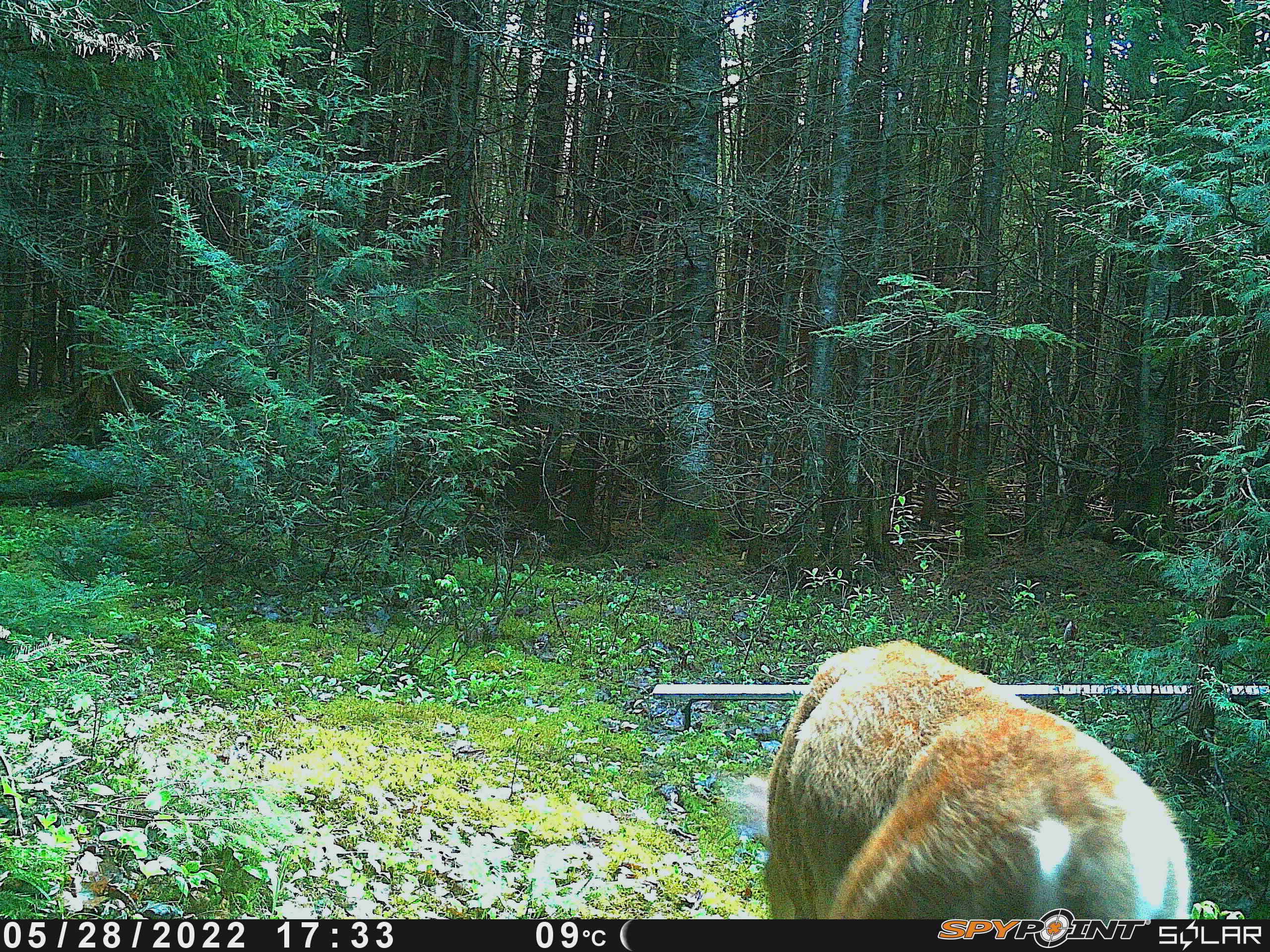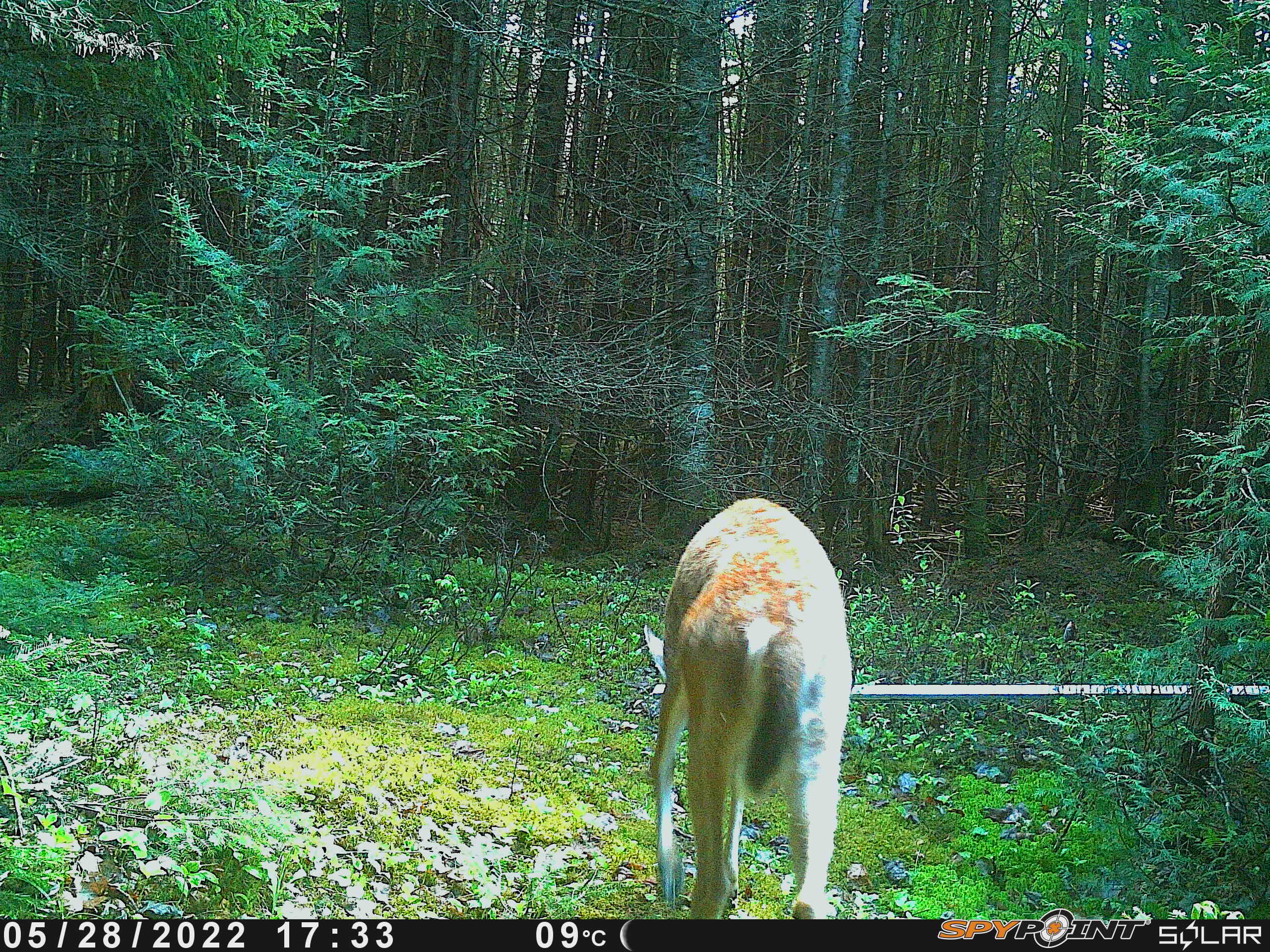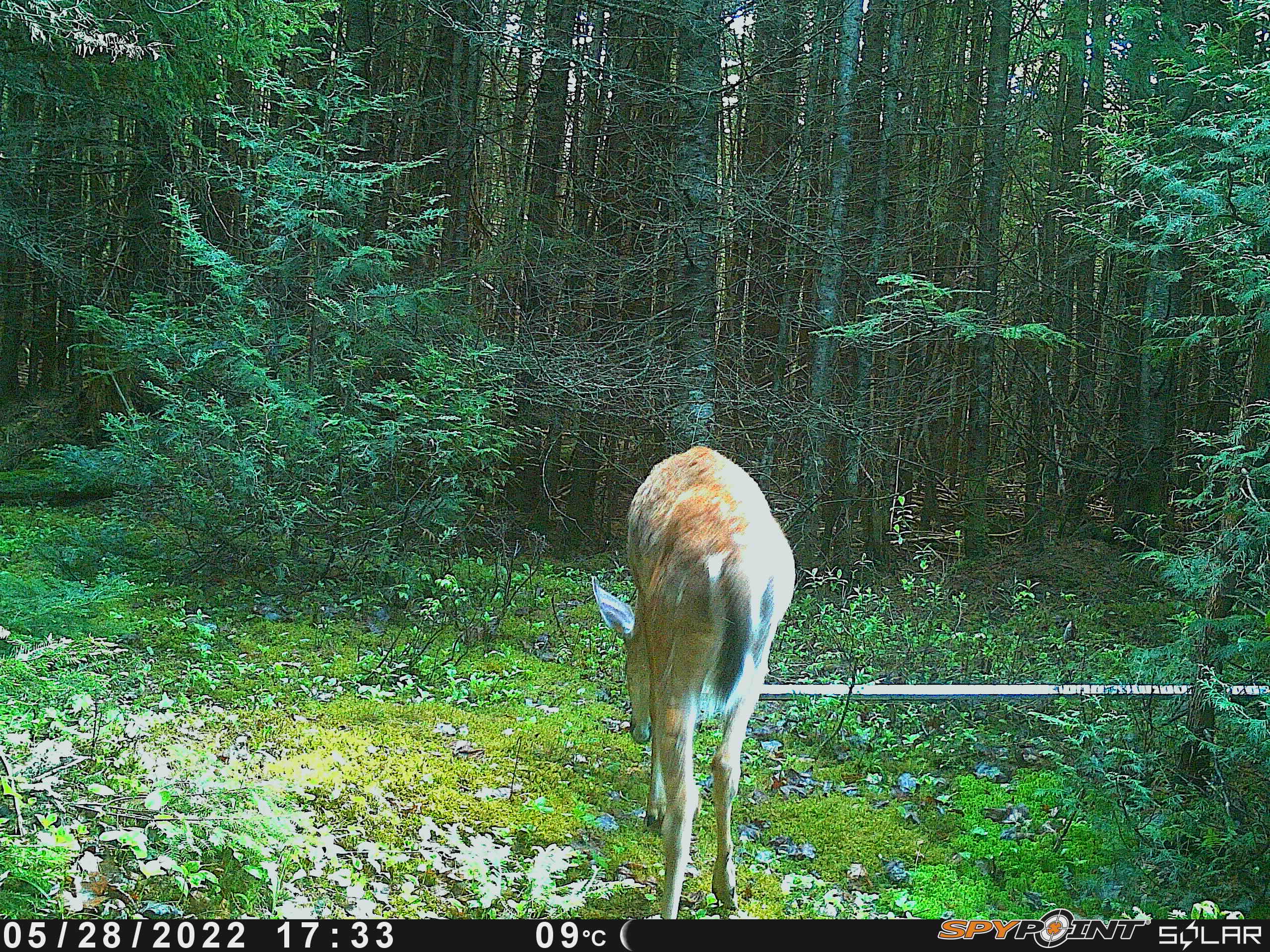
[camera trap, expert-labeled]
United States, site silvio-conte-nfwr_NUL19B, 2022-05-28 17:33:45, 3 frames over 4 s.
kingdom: Animalia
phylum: Chordata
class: Mammalia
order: Artiodactyla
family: Cervidae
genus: Odocoileus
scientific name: Odocoileus virginianus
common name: white-tailed deer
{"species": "white-tailed deer (Odocoileus virginianus)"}